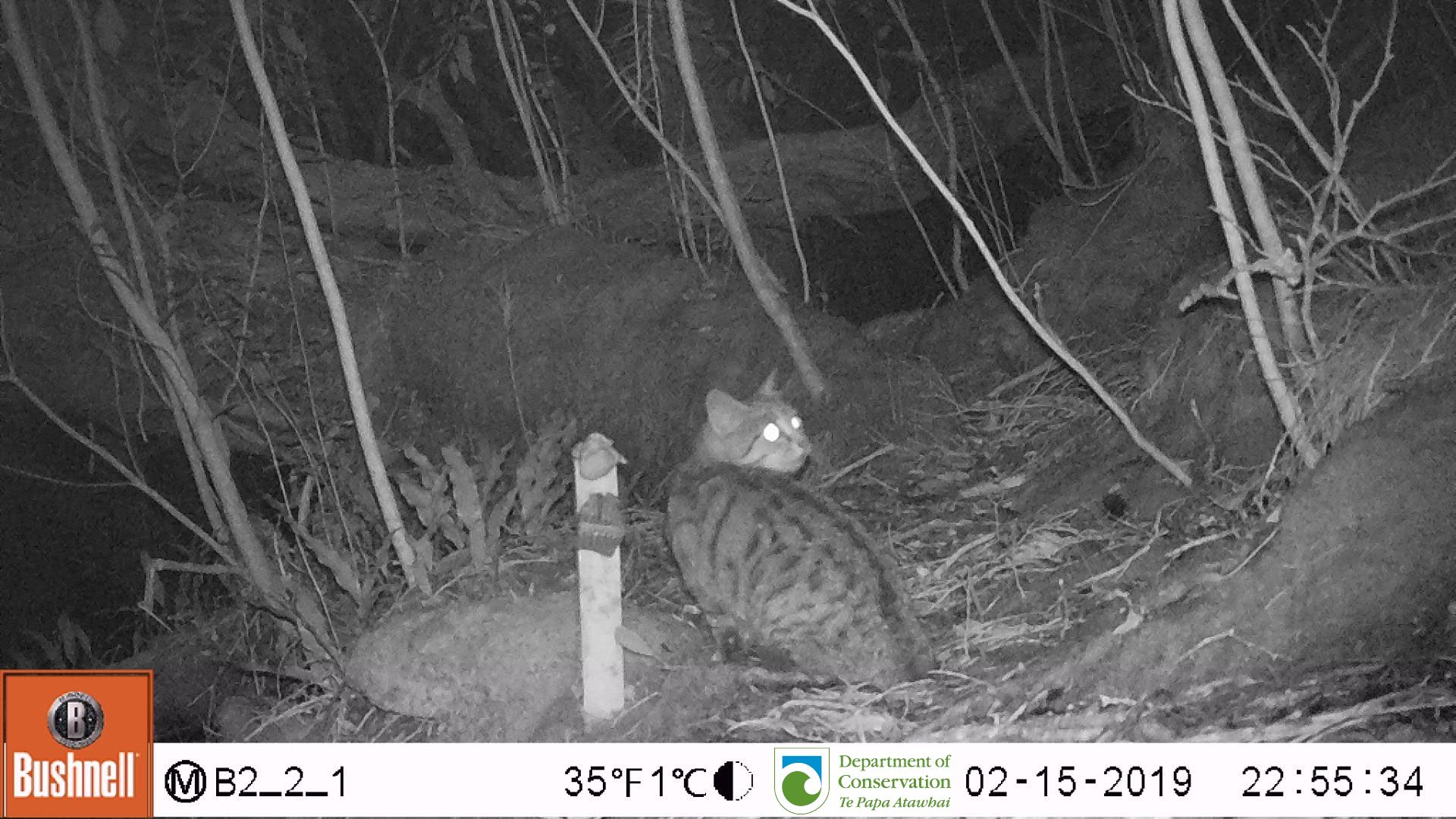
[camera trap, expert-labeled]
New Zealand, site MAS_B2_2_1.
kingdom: Animalia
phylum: Chordata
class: Mammalia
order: Carnivora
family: Felidae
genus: Felis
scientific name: Felis catus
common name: domestic cat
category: cat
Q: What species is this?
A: Cat (domestic cat) (Felis catus).